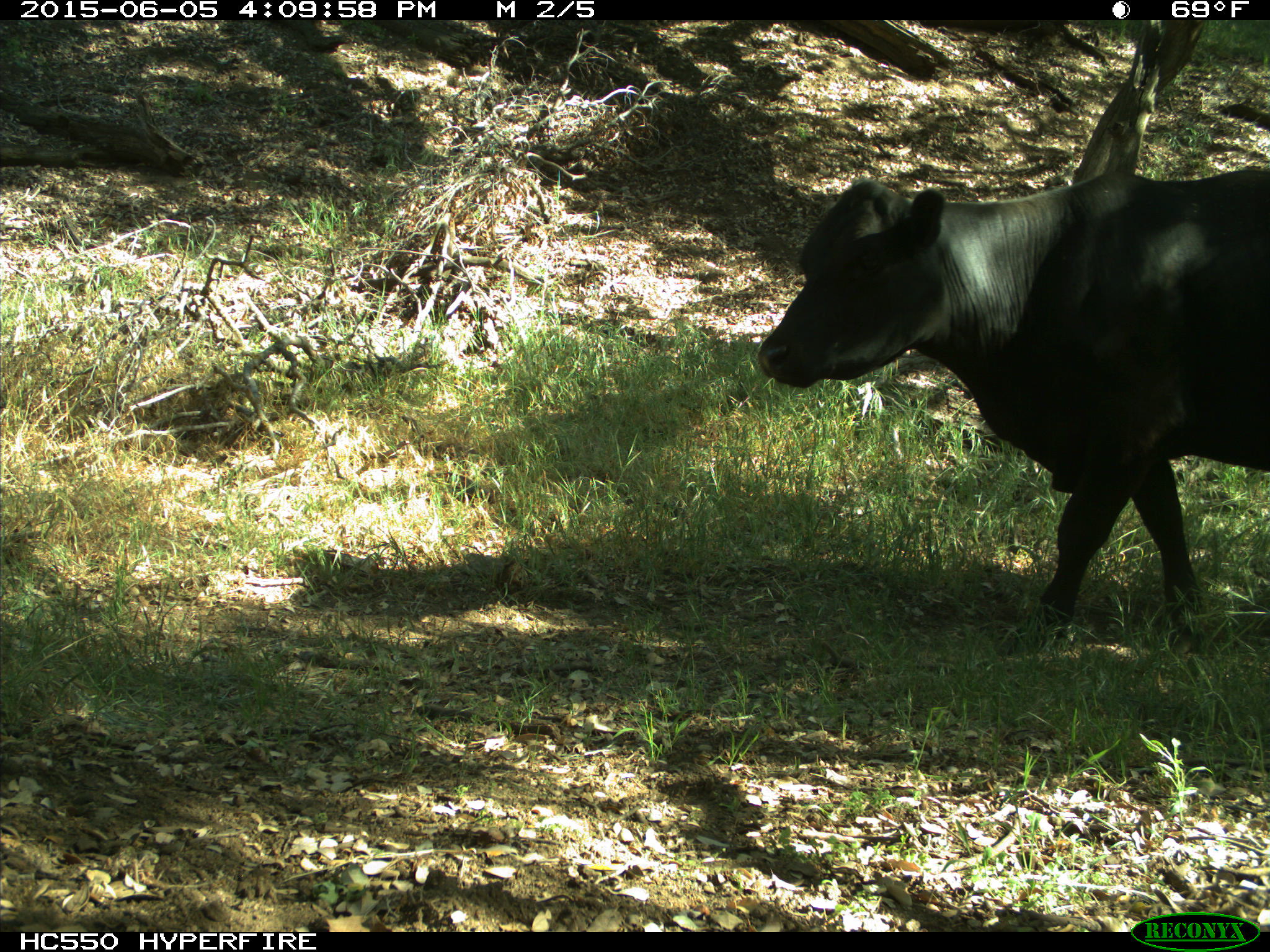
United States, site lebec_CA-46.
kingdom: Animalia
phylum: Chordata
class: Mammalia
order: Artiodactyla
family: Bovidae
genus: Bos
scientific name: Bos taurus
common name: domestic cow